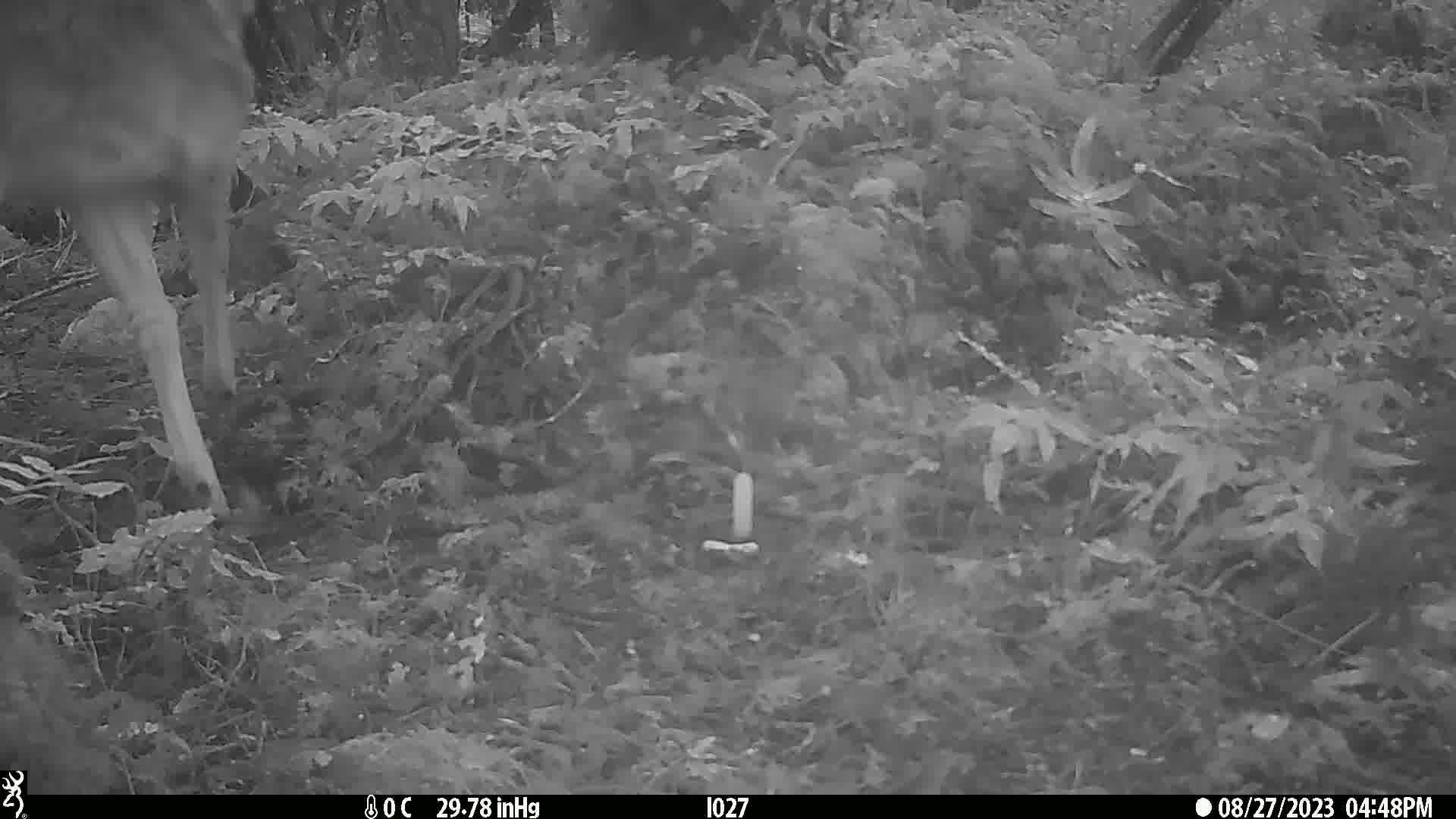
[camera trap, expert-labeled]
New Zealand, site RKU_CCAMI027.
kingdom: Animalia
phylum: Chordata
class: Mammalia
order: Artiodactyla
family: Cervidae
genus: Odocoileus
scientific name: Odocoileus virginianus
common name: white-tailed deer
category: white tailed deer